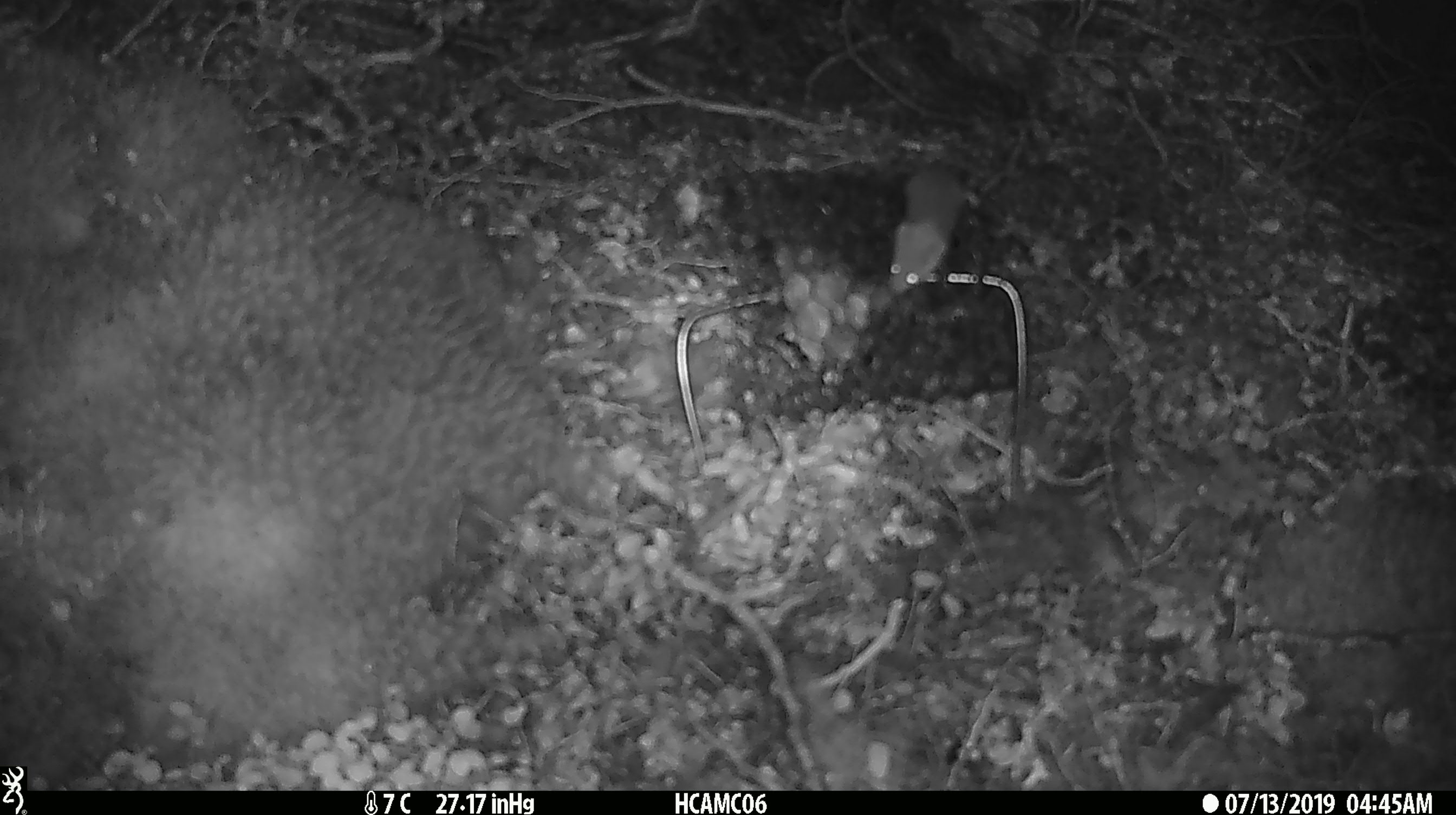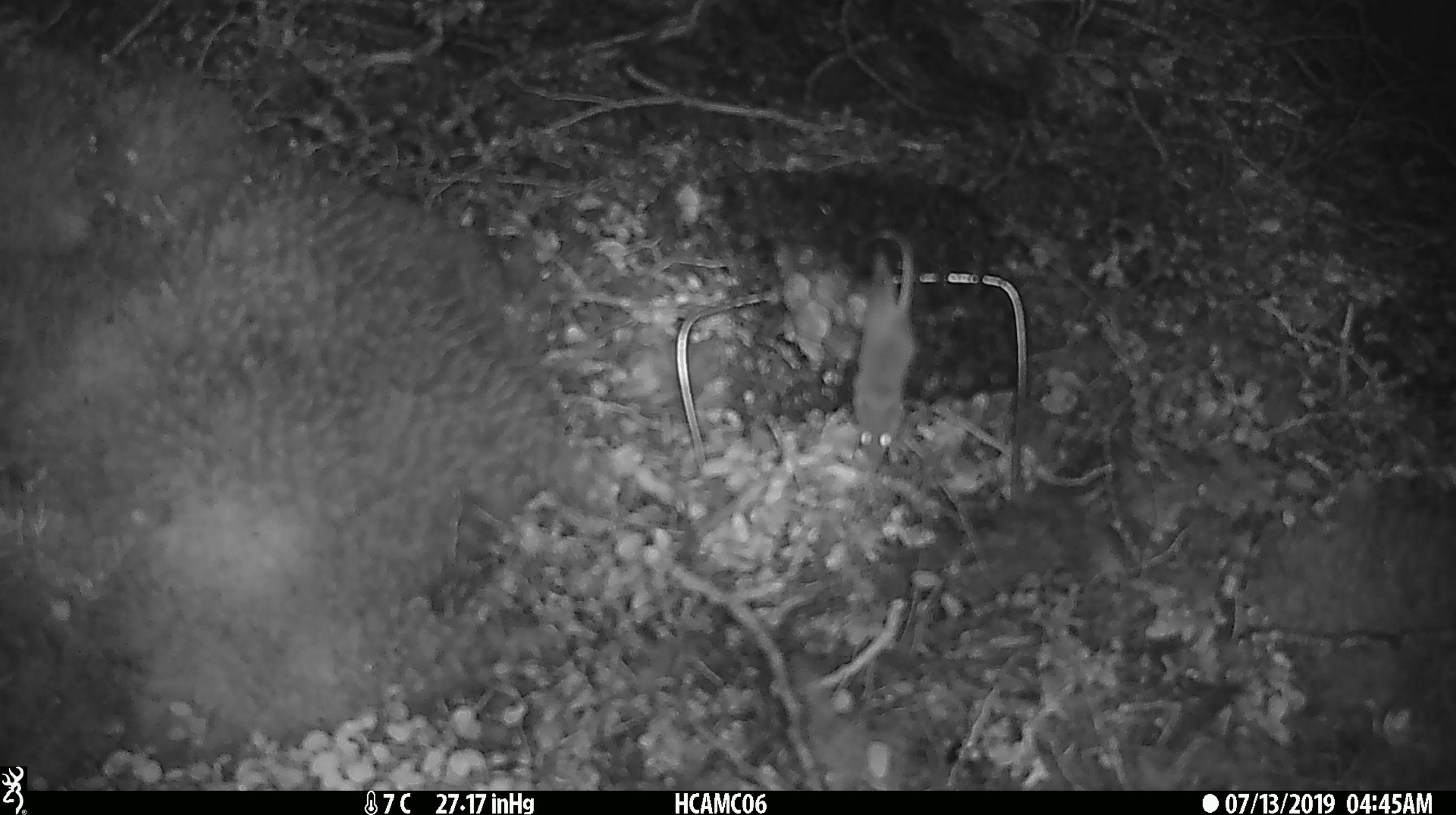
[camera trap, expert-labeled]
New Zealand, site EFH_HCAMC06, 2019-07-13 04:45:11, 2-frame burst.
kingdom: Animalia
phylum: Chordata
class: Mammalia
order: Rodentia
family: Muridae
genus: Mus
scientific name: Mus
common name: mouse